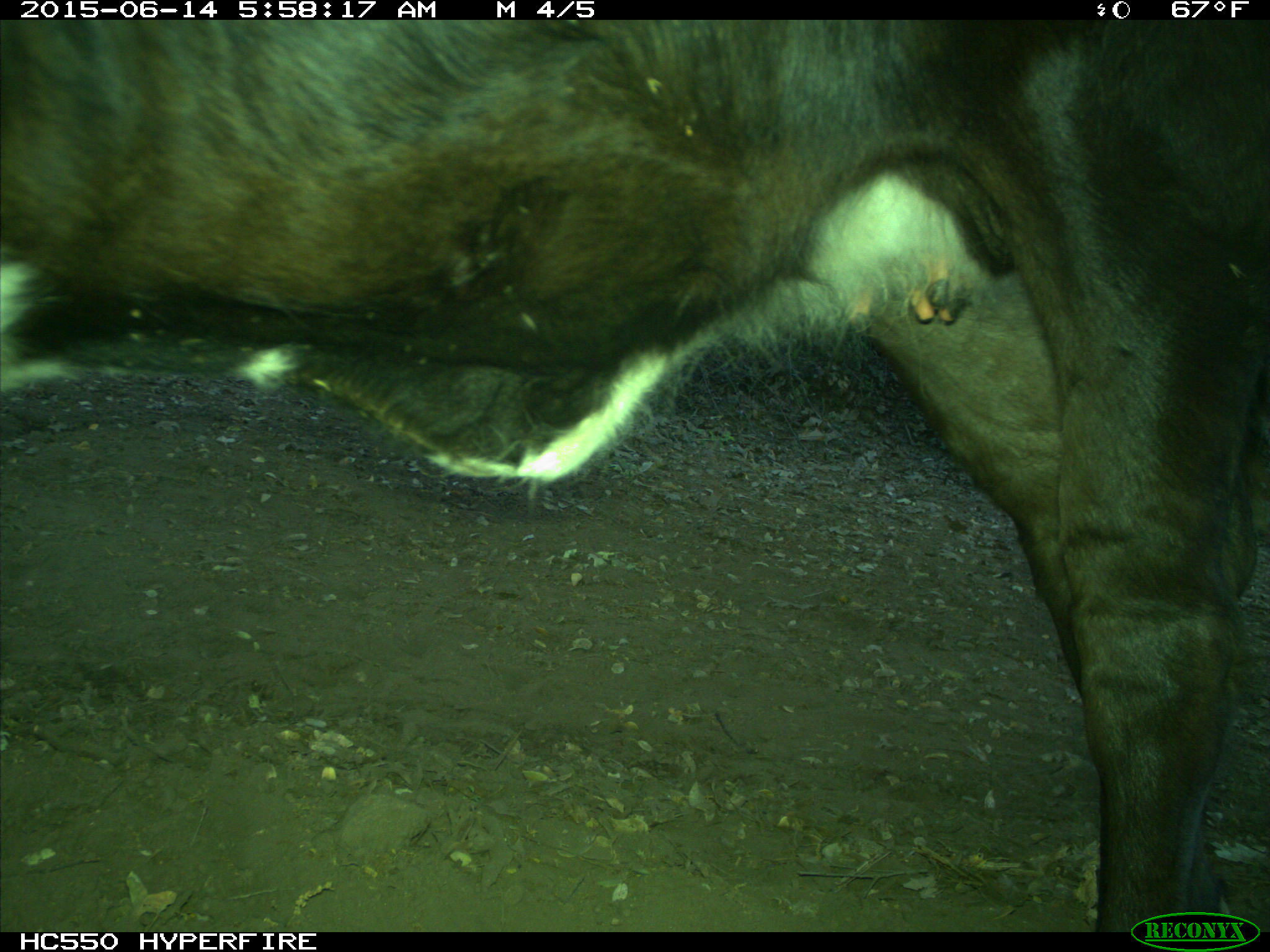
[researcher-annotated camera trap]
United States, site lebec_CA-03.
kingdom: Animalia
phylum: Chordata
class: Mammalia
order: Artiodactyla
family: Bovidae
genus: Bos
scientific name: Bos taurus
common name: domestic cow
Bos taurus (domestic cow).